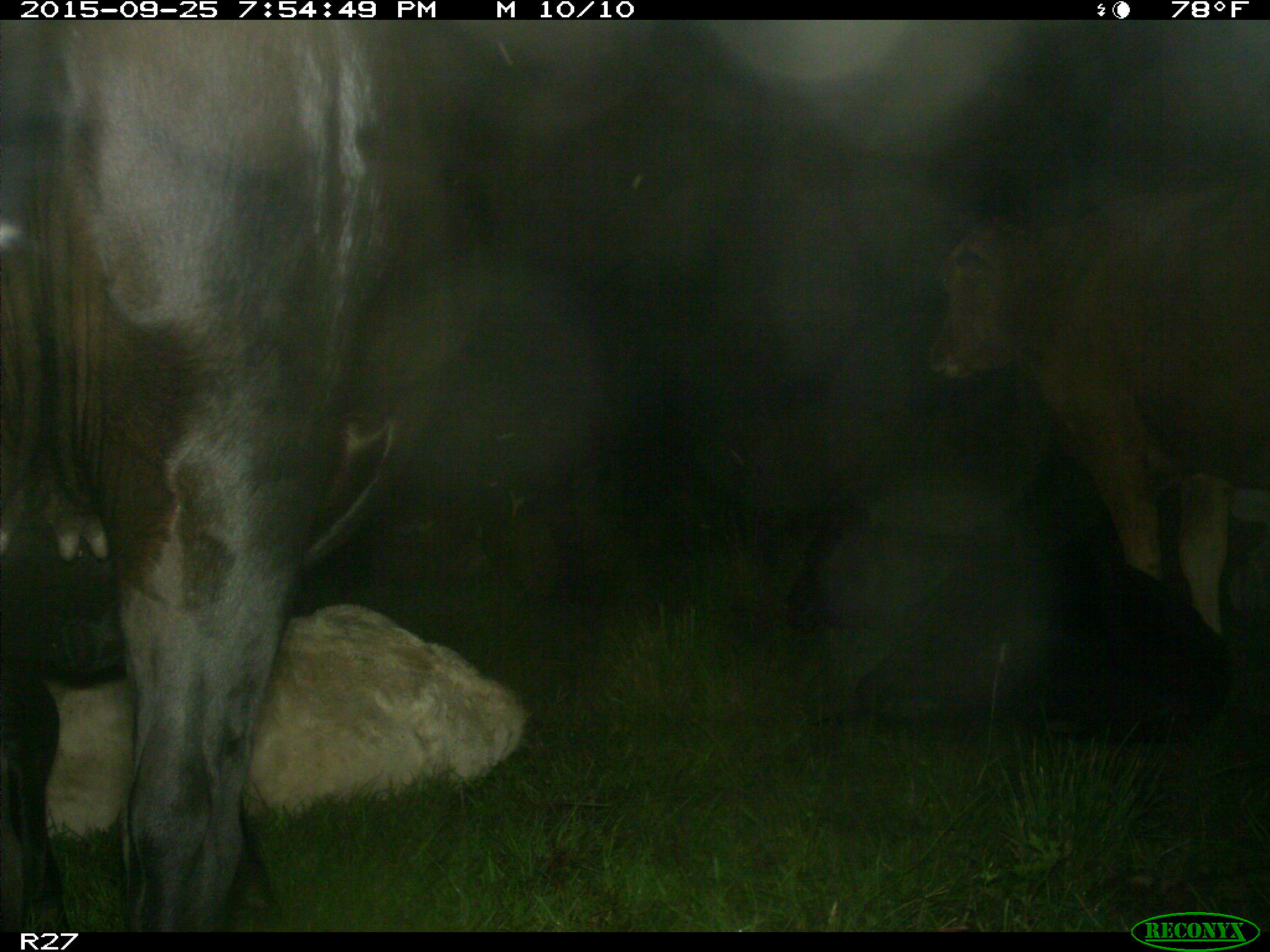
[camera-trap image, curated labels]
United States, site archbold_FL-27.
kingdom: Animalia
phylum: Chordata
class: Mammalia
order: Artiodactyla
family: Bovidae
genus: Bos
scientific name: Bos taurus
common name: domestic cow